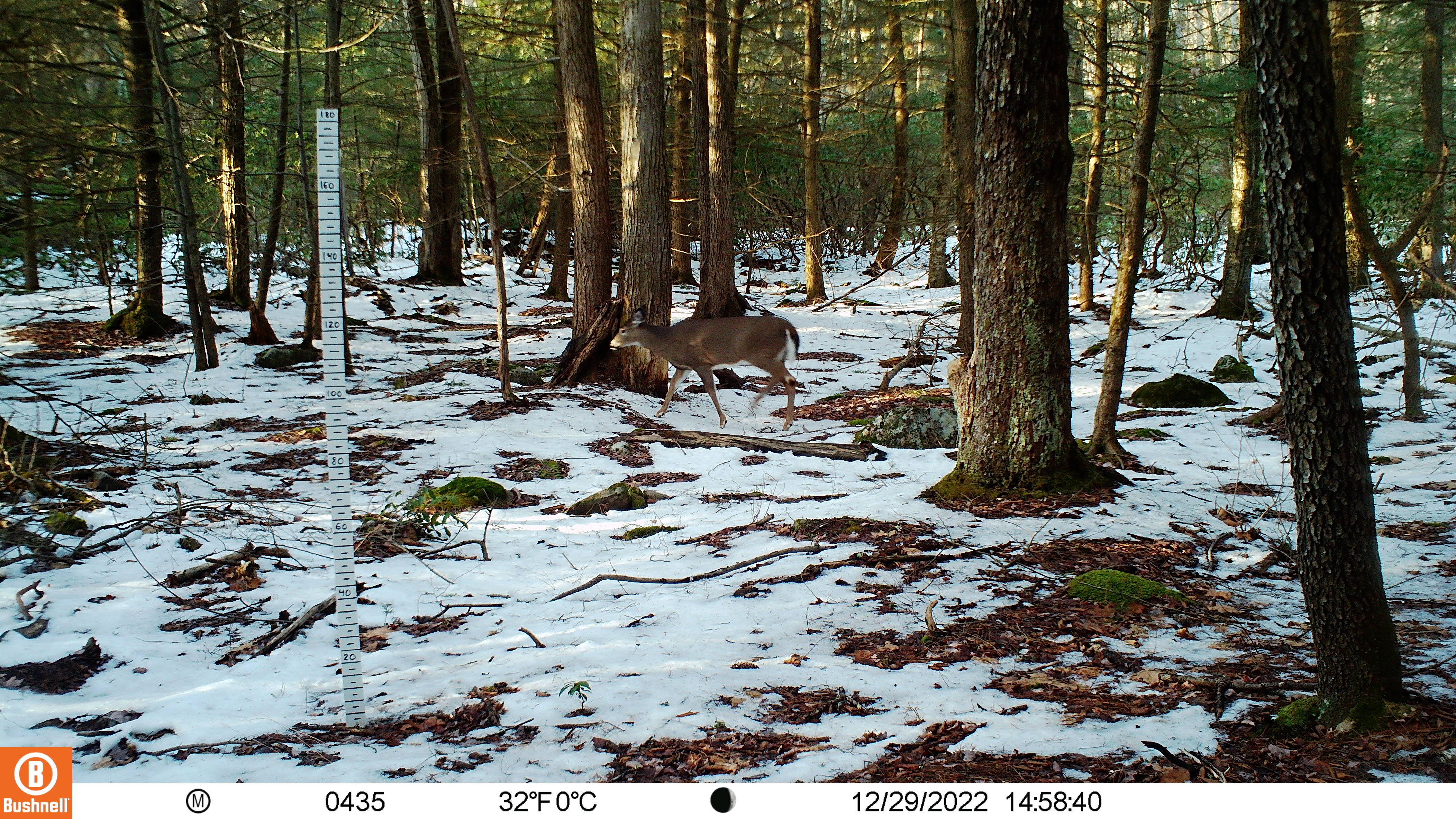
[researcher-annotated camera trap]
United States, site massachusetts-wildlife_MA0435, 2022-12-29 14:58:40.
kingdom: Animalia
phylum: Chordata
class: Mammalia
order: Artiodactyla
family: Cervidae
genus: Odocoileus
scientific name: Odocoileus virginianus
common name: white-tailed deer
White-tailed deer (Odocoileus virginianus).